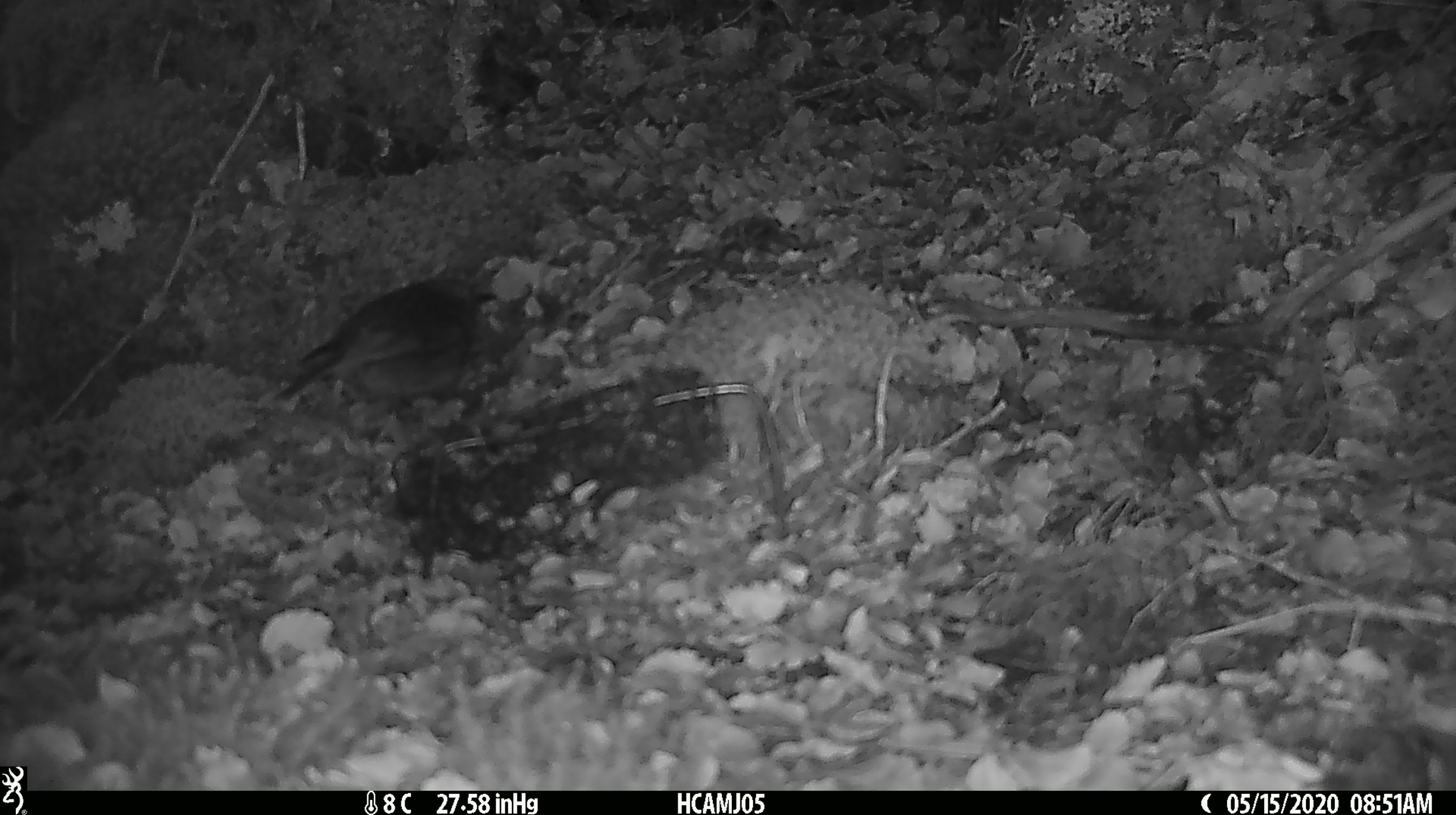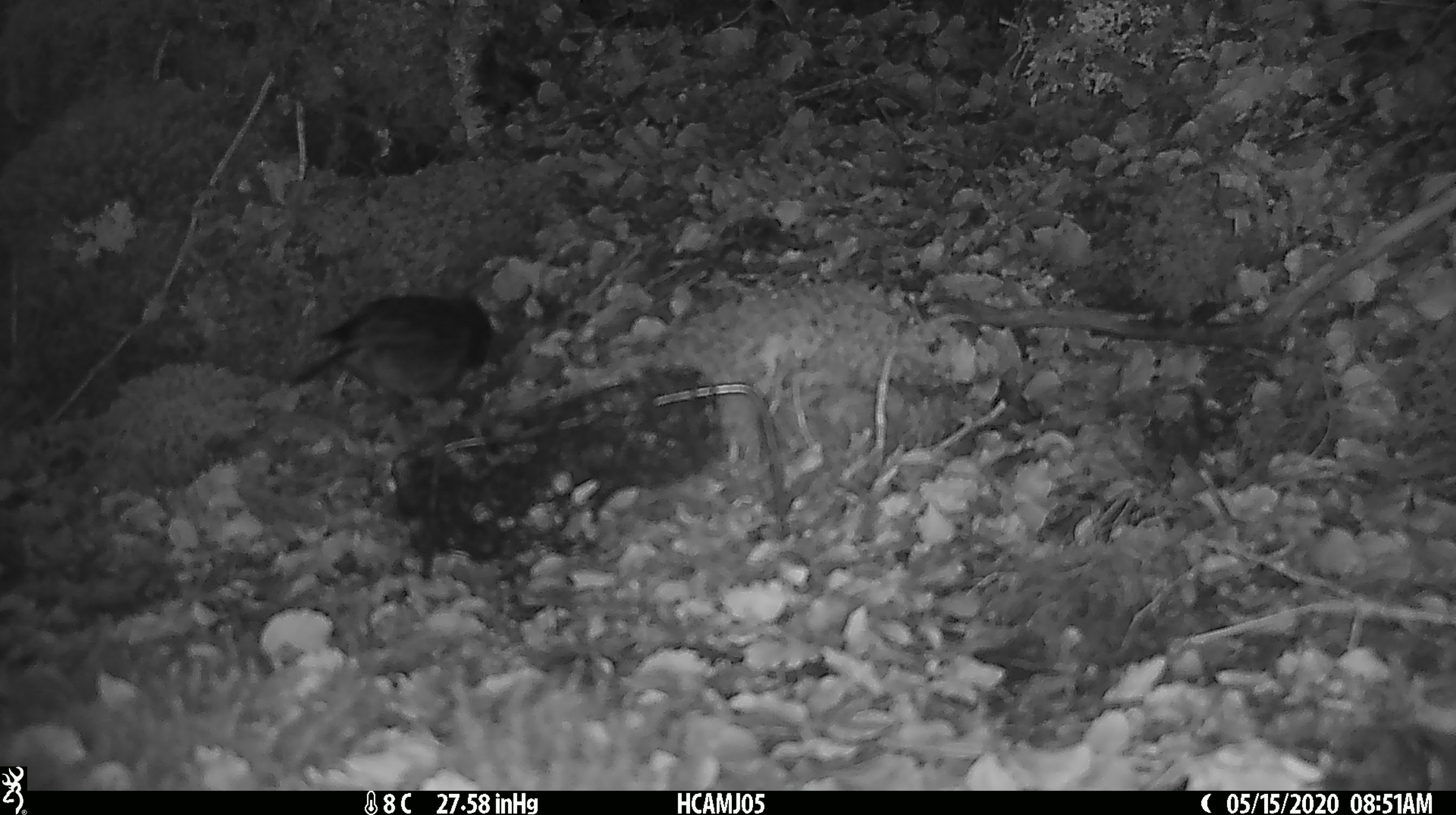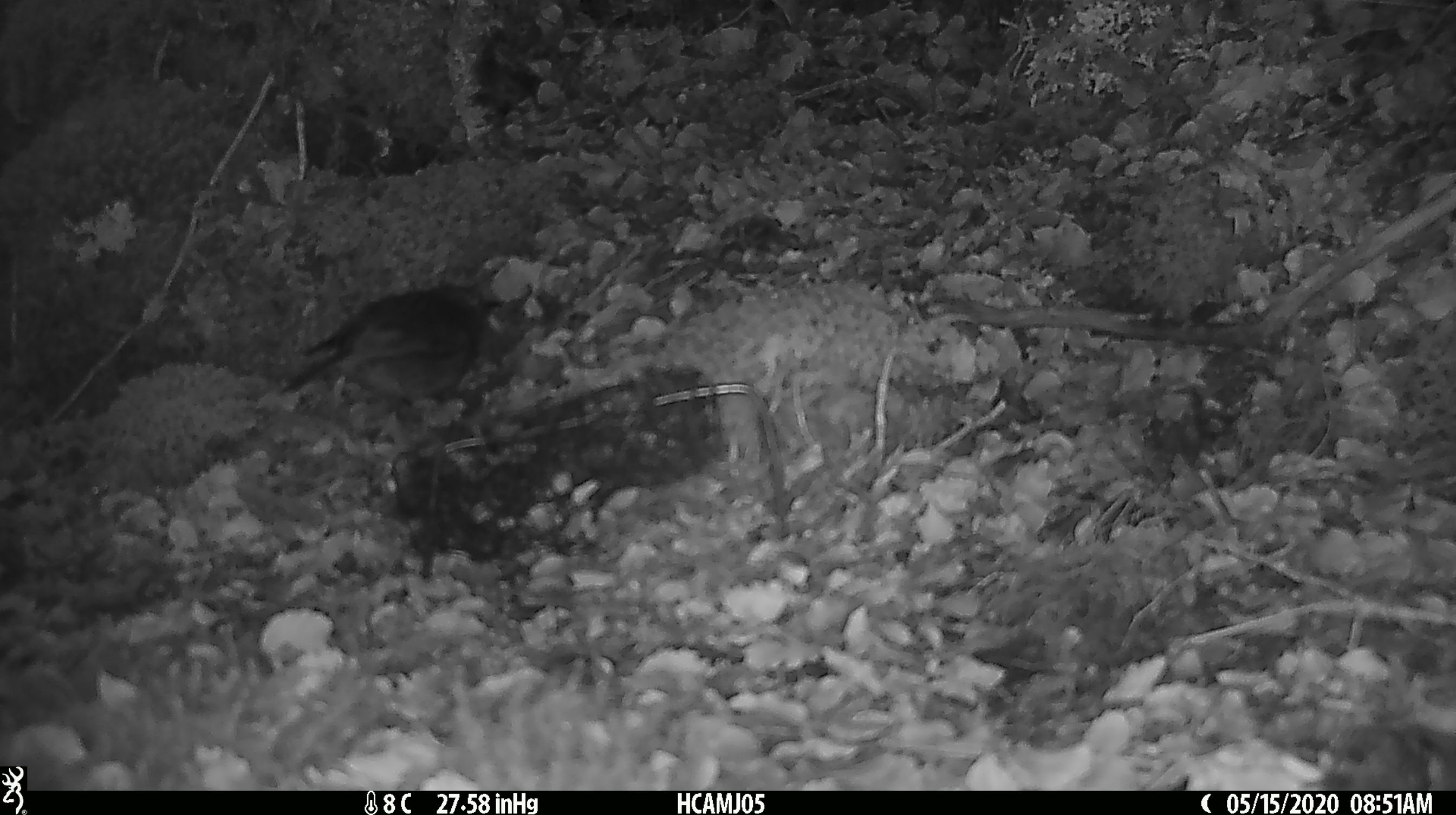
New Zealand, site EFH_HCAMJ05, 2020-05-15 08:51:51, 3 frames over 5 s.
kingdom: Animalia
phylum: Chordata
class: Aves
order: Passeriformes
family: Petroicidae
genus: Petroica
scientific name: Petroica australis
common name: new zealand robin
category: robin